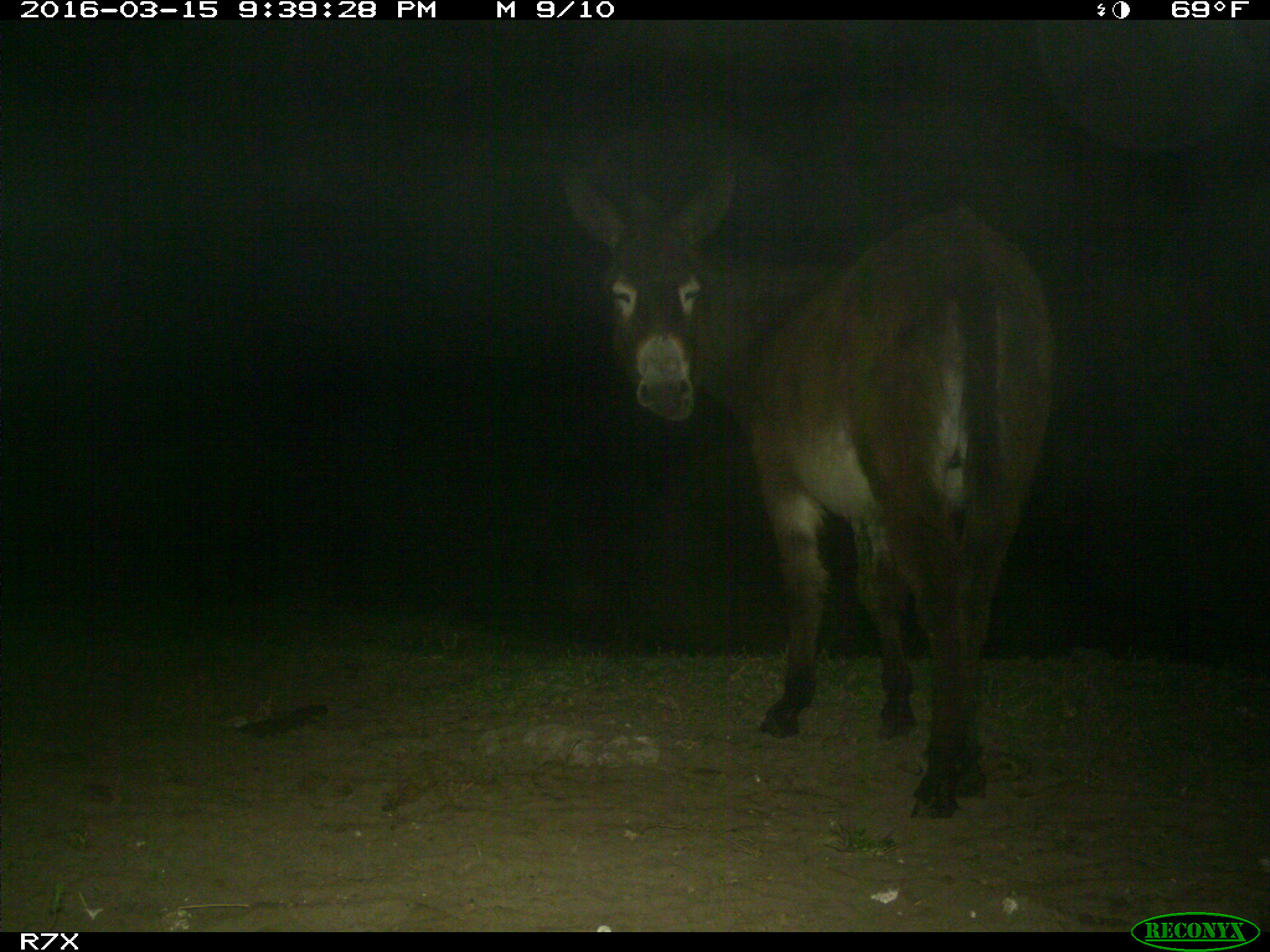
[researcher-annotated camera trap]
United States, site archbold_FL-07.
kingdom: Animalia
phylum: Chordata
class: Mammalia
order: Perissodactyla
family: Equidae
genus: Equus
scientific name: Equus africanus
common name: african wild ass